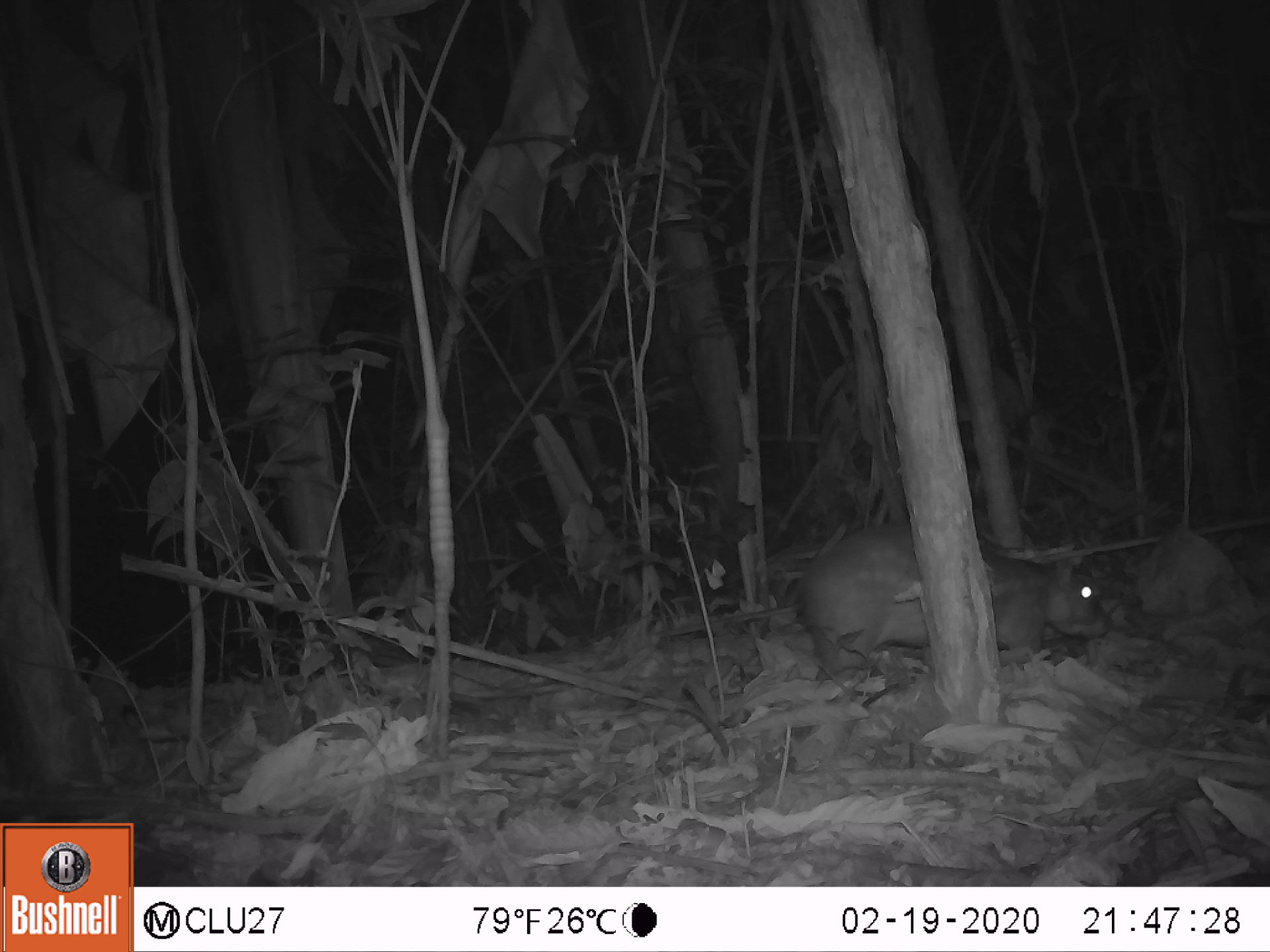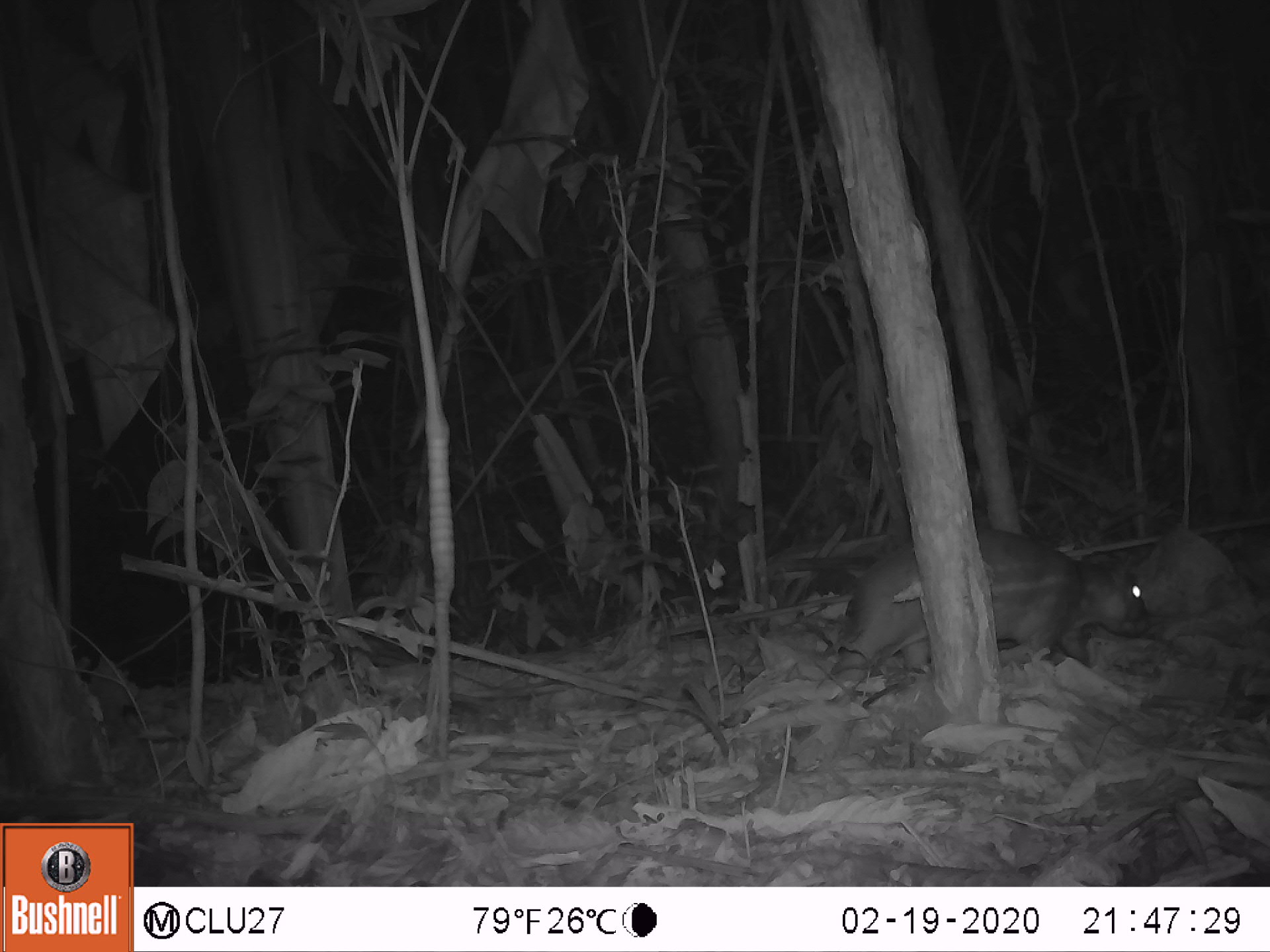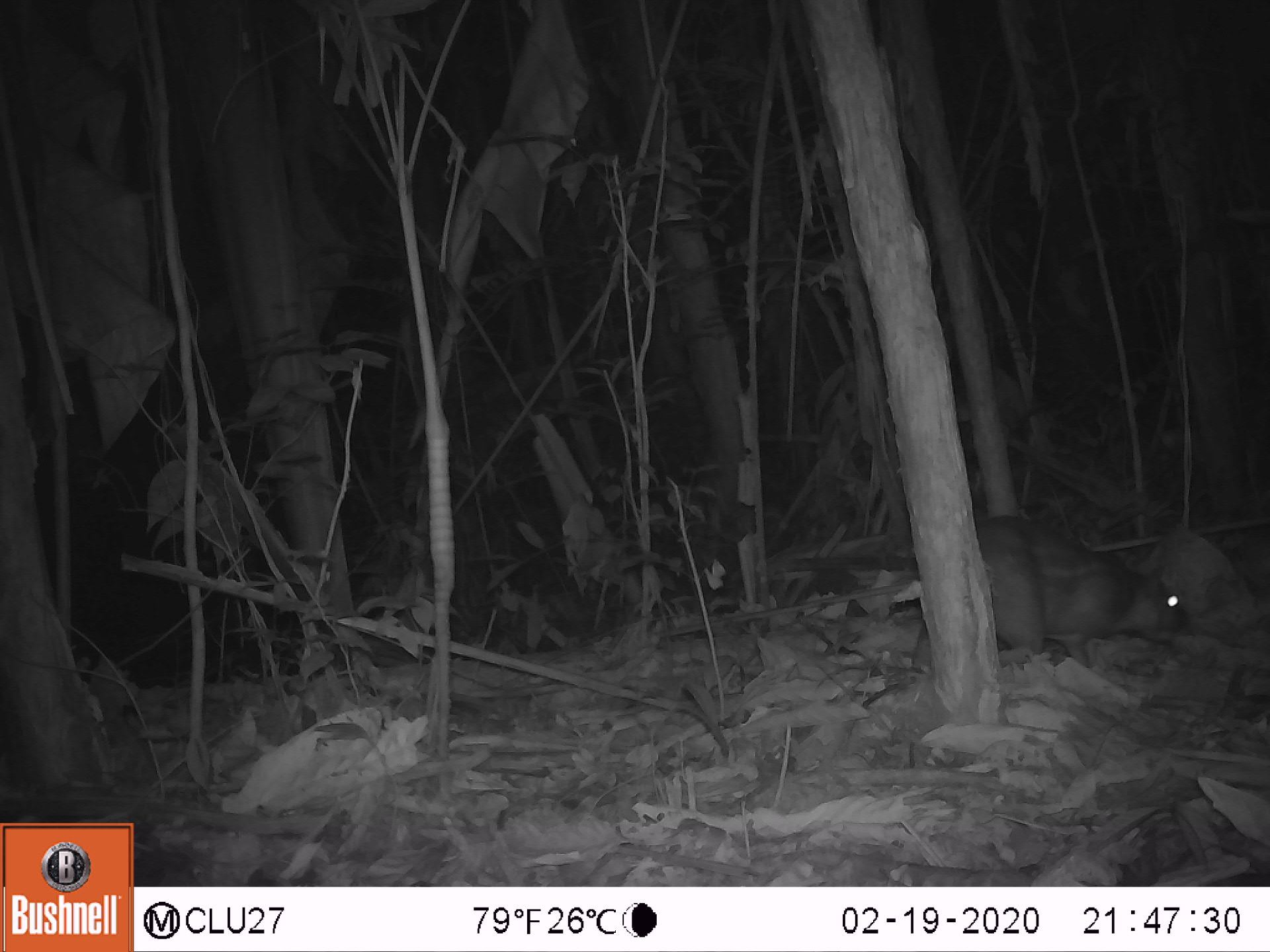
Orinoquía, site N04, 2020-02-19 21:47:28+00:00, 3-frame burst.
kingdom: Animalia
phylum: Chordata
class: Mammalia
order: Rodentia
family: Cuniculidae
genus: Cuniculus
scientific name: Cuniculus paca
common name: spotted paca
Spotted paca (Cuniculus paca).